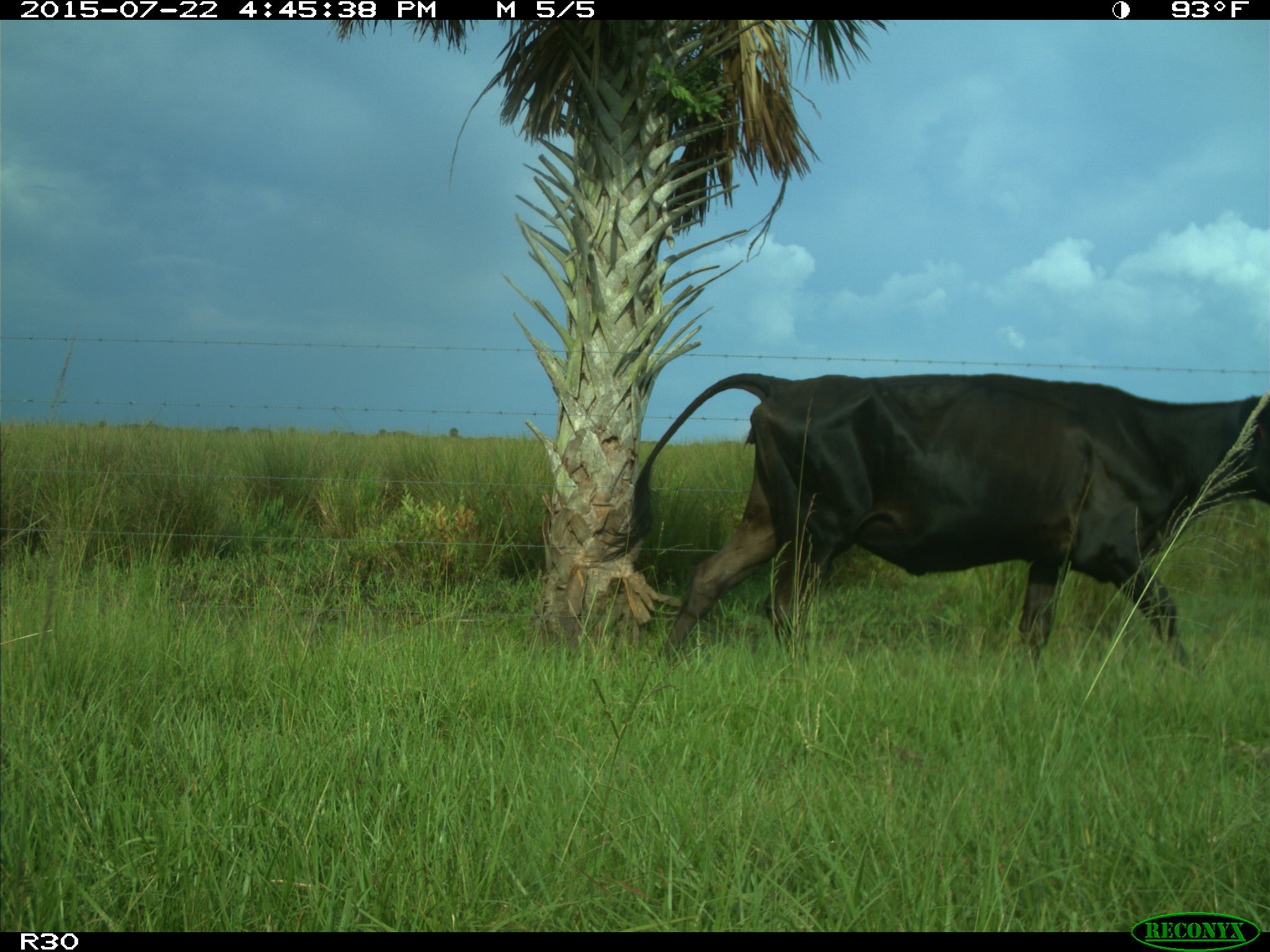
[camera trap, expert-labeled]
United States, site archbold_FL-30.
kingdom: Animalia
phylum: Chordata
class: Mammalia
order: Artiodactyla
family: Bovidae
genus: Bos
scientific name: Bos taurus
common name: domestic cow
Bos taurus (domestic cow).